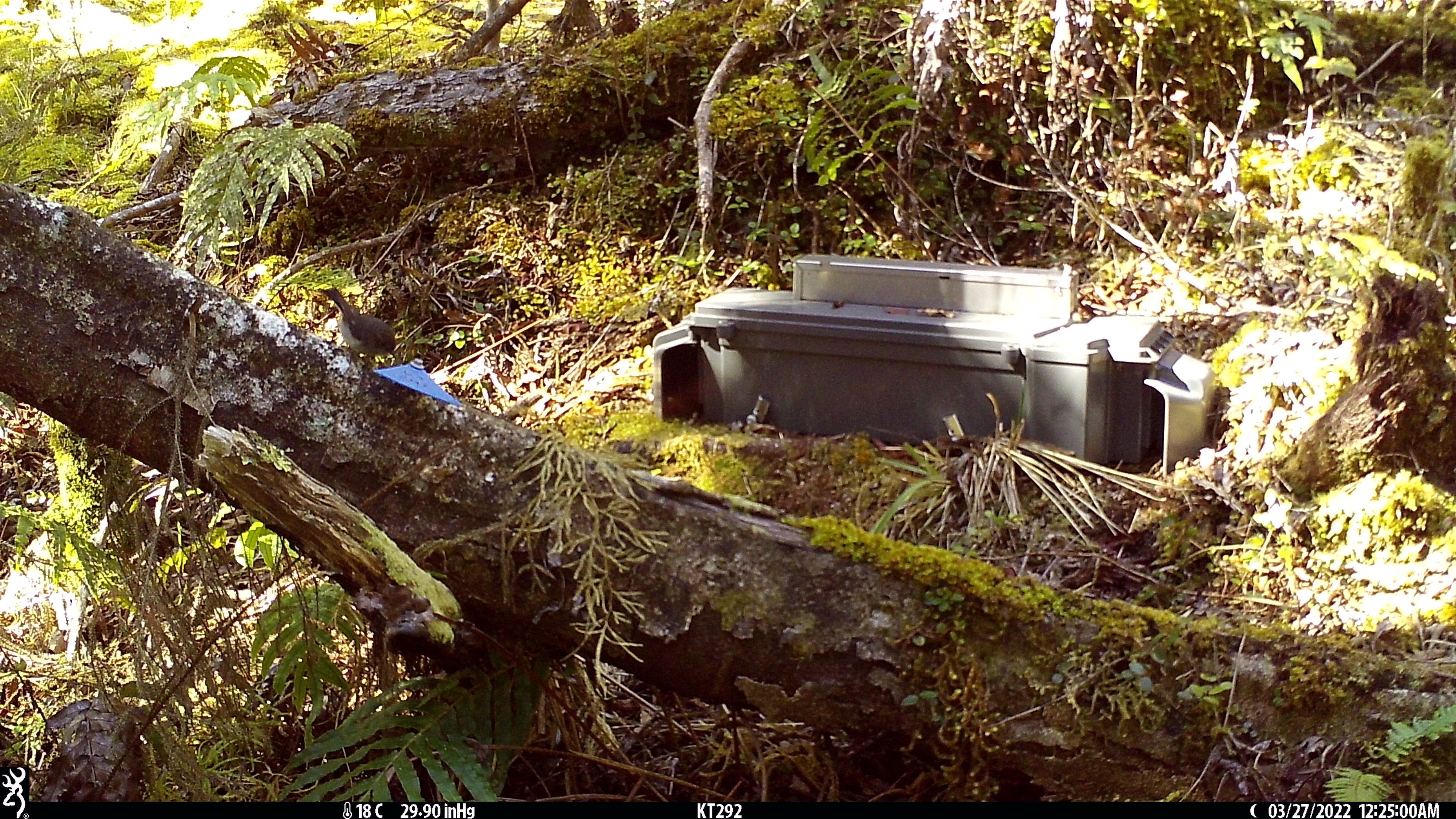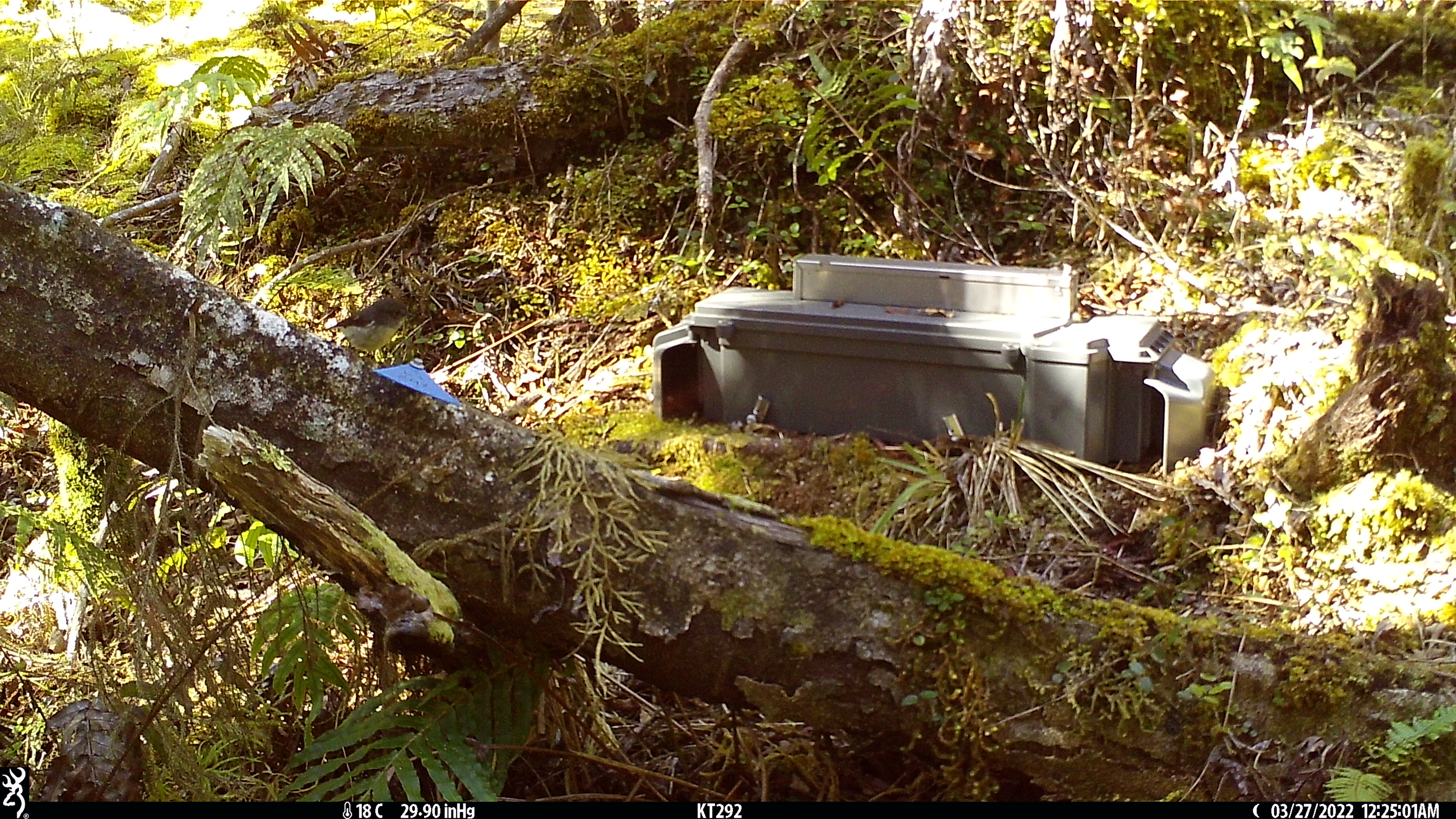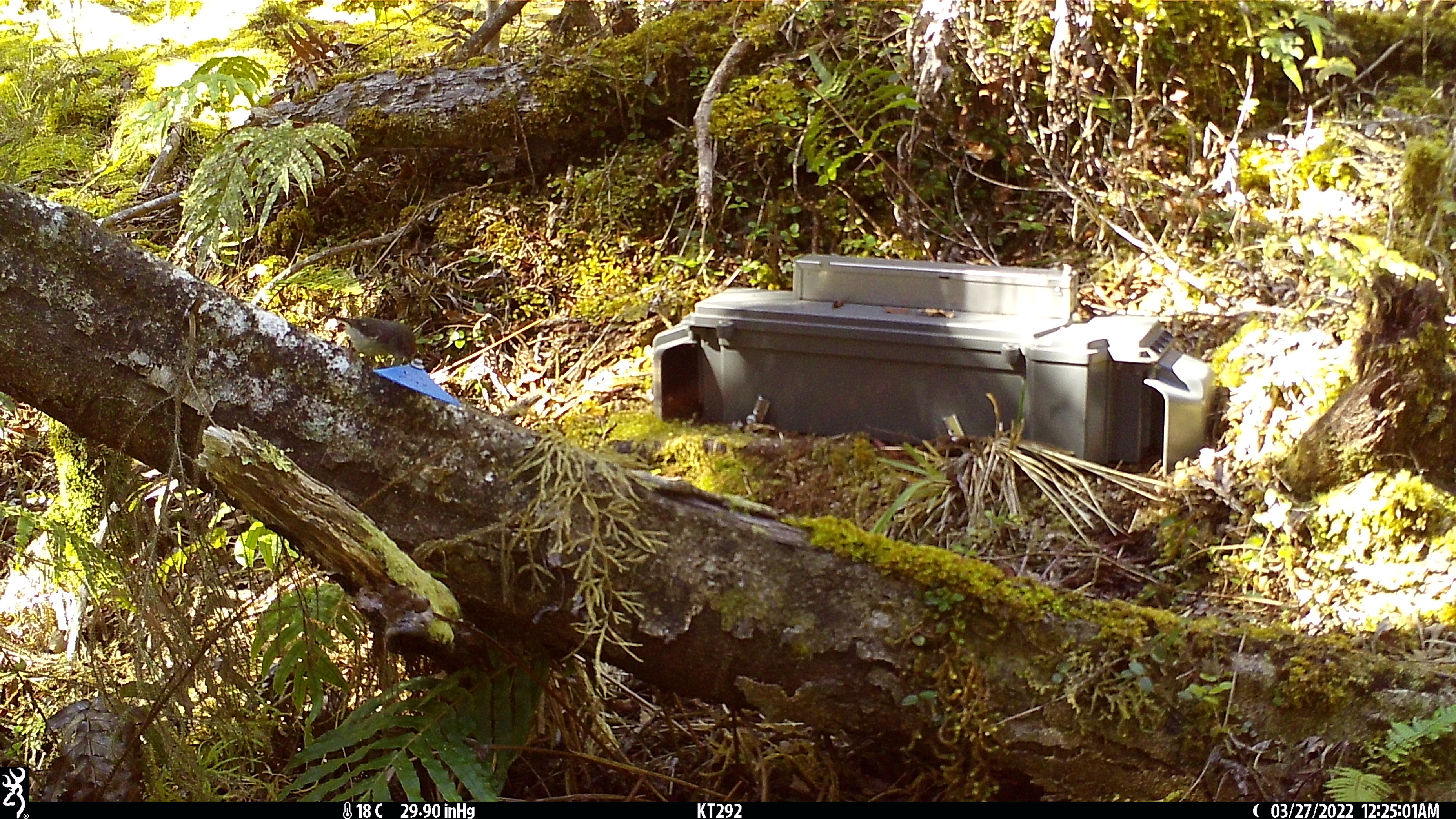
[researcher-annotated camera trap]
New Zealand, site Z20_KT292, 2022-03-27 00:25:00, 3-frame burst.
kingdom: Animalia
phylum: Chordata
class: Aves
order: Passeriformes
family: Petroicidae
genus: Petroica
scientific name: Petroica macrocephala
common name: tomtit